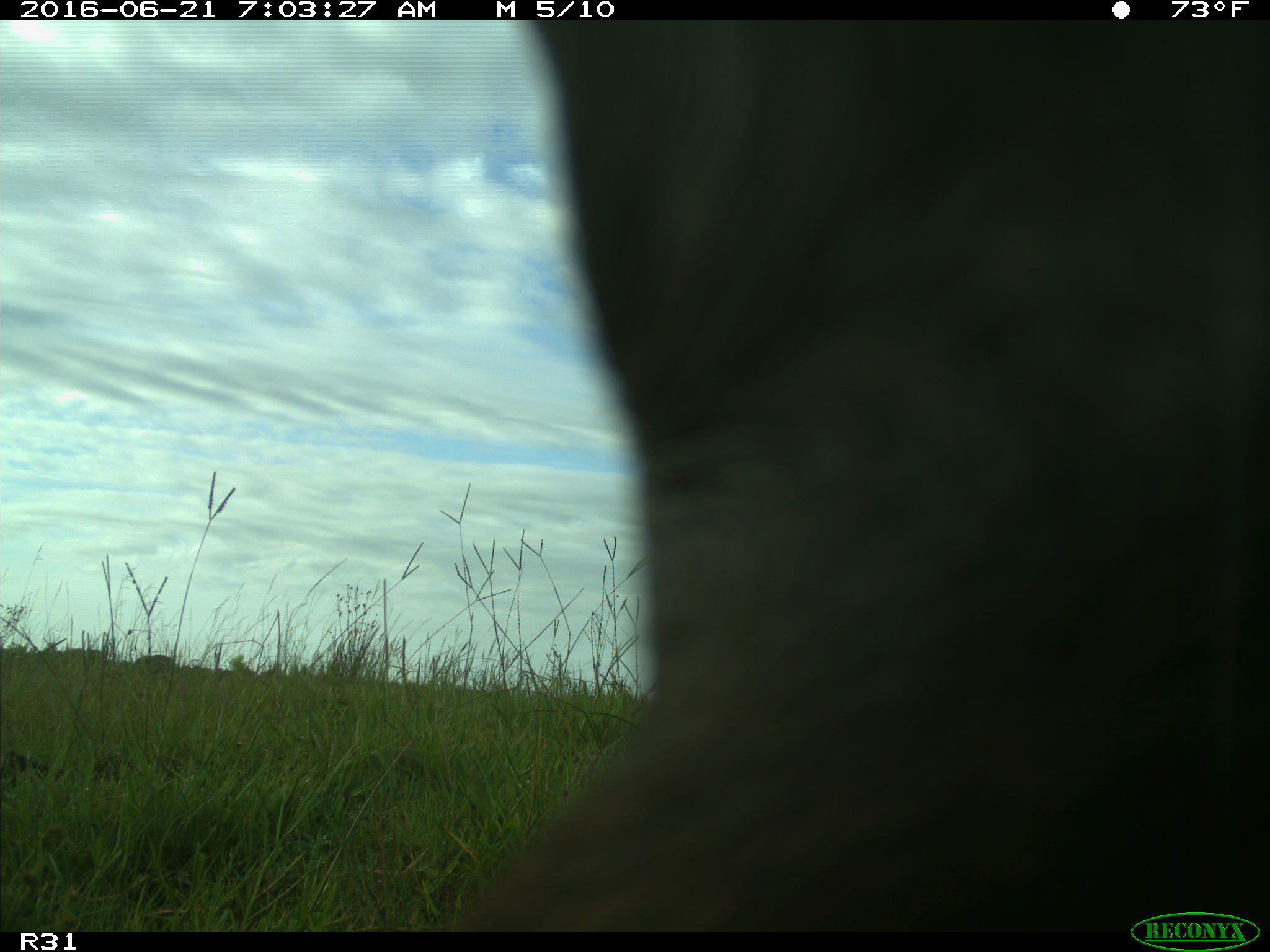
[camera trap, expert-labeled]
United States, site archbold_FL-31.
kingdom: Animalia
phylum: Chordata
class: Mammalia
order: Artiodactyla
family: Bovidae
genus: Bos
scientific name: Bos taurus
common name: domestic cow